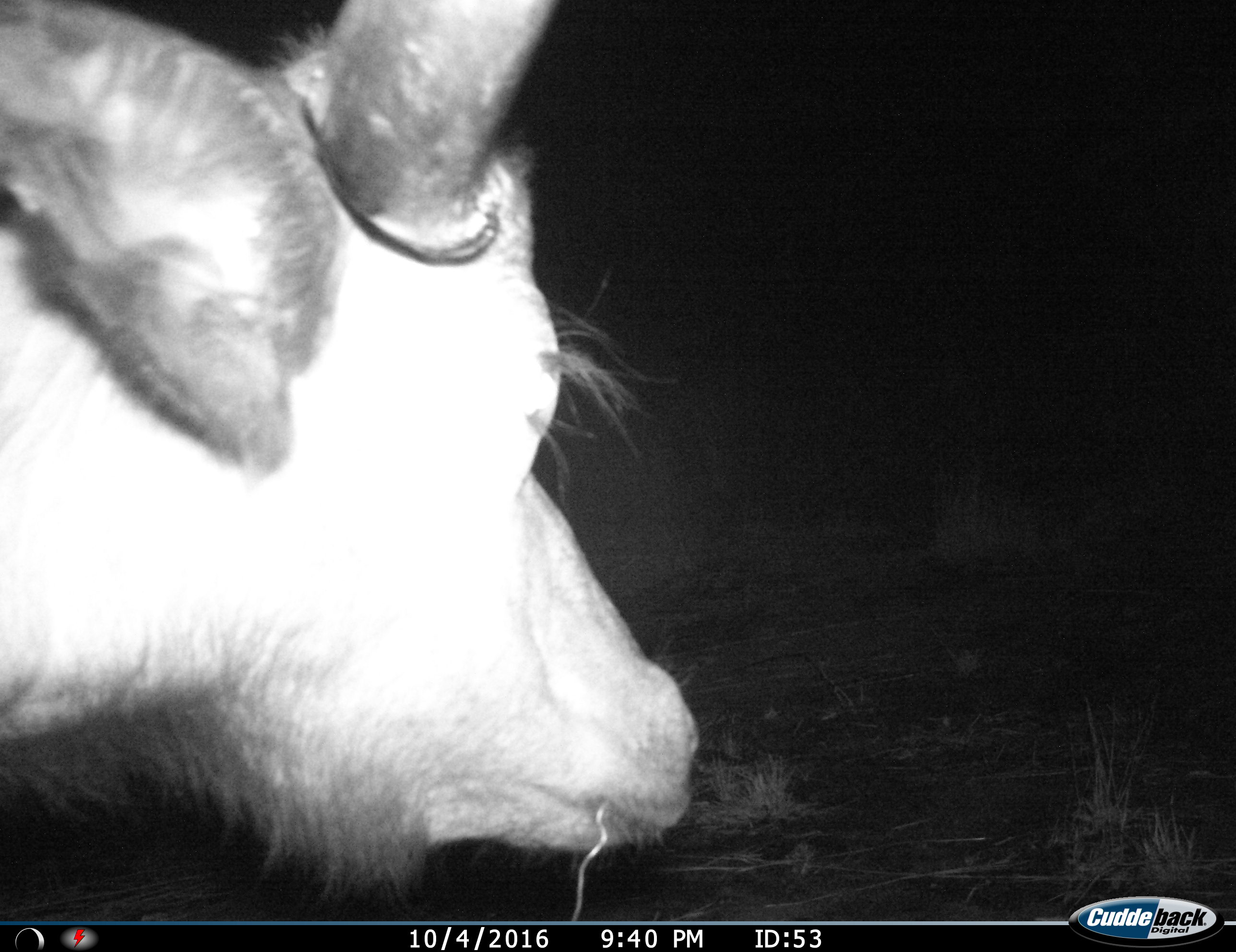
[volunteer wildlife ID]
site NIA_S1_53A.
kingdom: Animalia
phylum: Chordata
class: Mammalia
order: Artiodactyla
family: Bovidae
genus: Syncerus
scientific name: Syncerus caffer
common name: african buffalo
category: buffalo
Buffalo (african buffalo) (Syncerus caffer), count 1. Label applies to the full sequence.